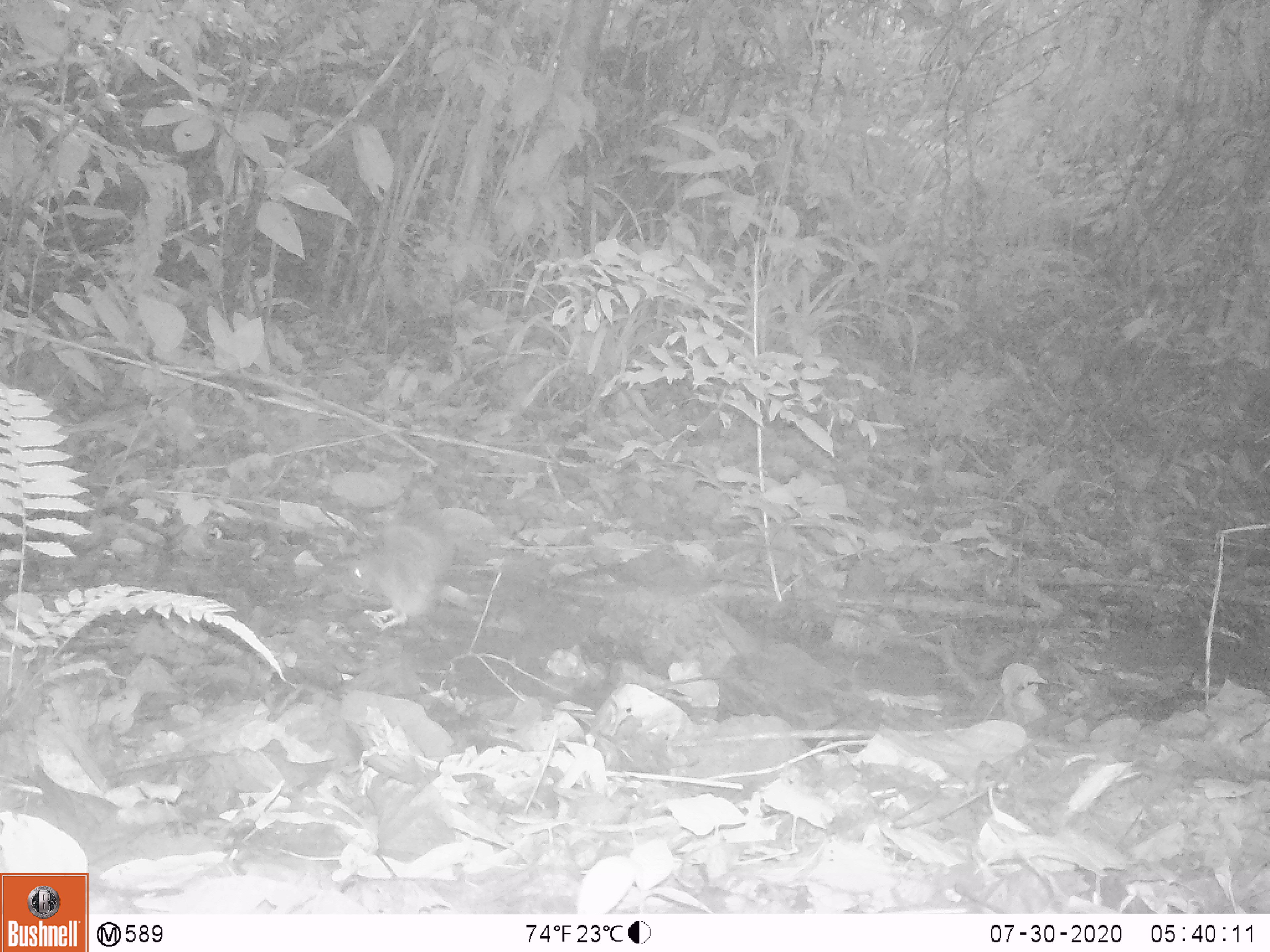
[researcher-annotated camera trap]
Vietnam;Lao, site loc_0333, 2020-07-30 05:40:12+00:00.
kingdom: Animalia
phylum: Chordata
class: Aves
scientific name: Aves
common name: bird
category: unidentified bird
Unidentified bird (bird) (Aves). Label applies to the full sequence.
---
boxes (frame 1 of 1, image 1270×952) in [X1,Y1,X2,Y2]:
unidentified bird: [335,544,444,633]